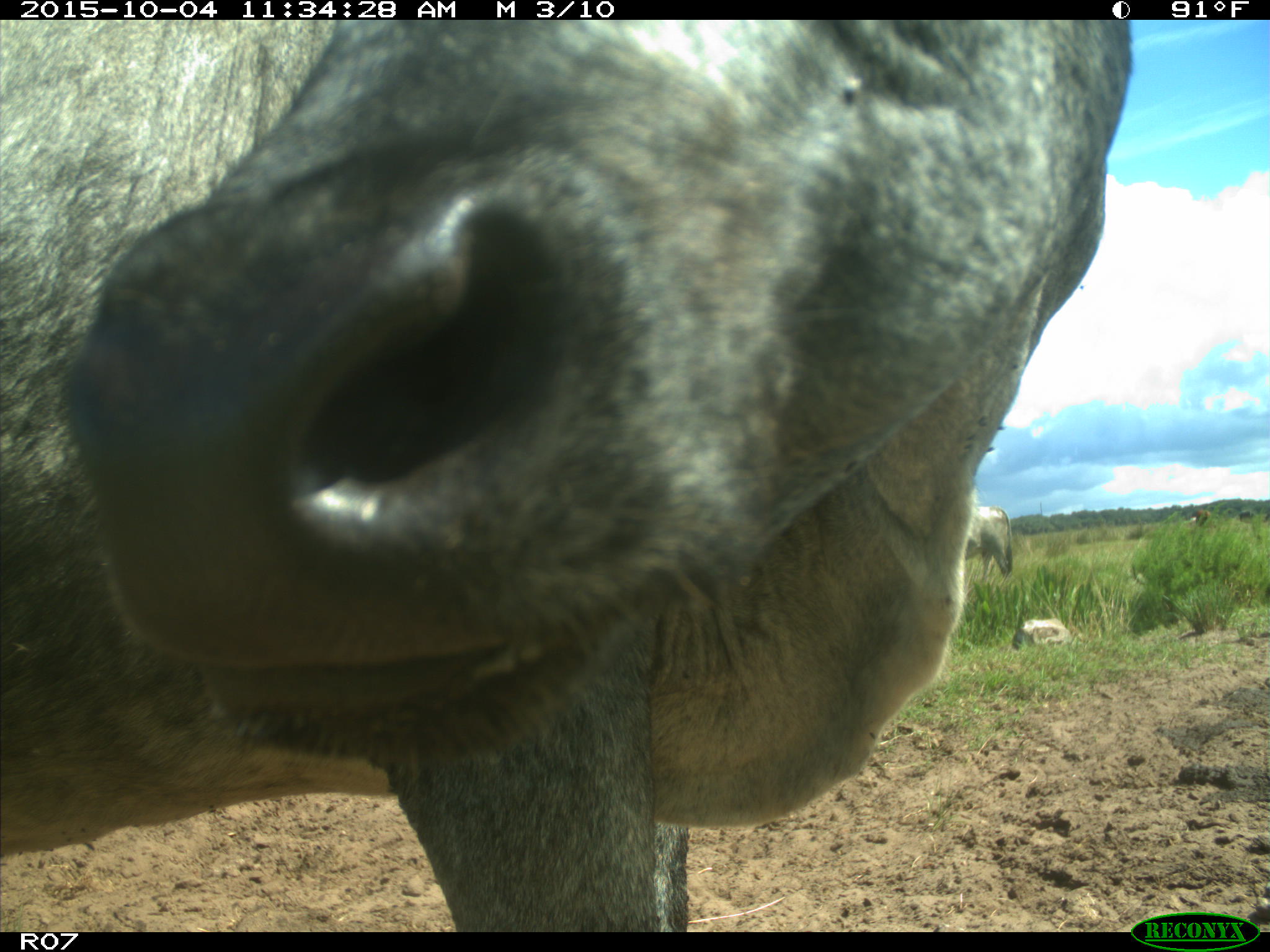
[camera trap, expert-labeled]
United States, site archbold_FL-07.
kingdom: Animalia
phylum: Chordata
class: Mammalia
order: Artiodactyla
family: Bovidae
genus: Bos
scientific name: Bos taurus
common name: domestic cow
Bos taurus (domestic cow).